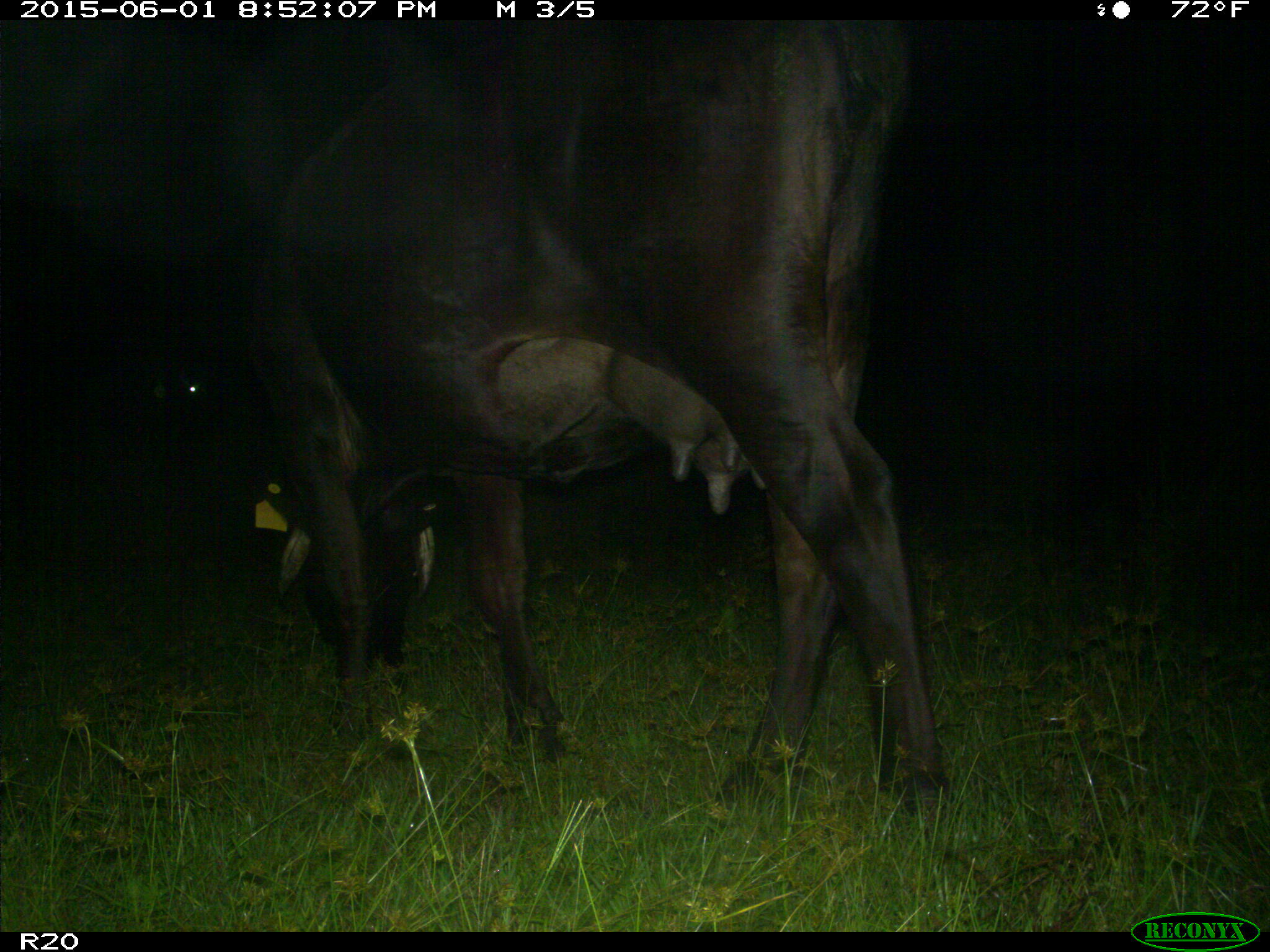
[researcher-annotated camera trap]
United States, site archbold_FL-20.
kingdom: Animalia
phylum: Chordata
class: Mammalia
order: Artiodactyla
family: Bovidae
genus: Bos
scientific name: Bos taurus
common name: domestic cow